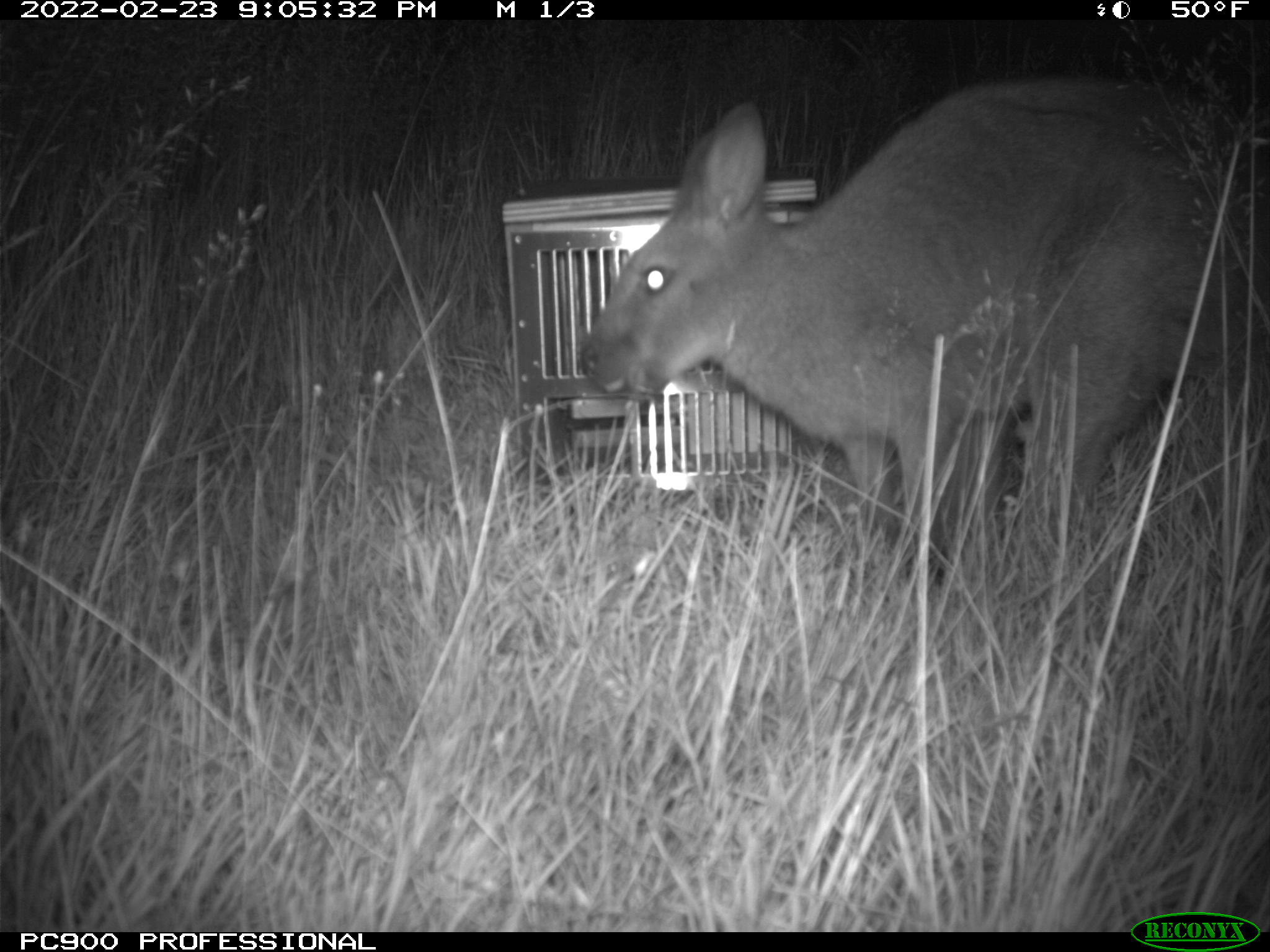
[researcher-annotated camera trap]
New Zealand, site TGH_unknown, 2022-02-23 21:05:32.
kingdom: Animalia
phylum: Chordata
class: Mammalia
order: Diprotodontia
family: Macropodidae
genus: Notamacropus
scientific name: Notamacropus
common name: wallaby